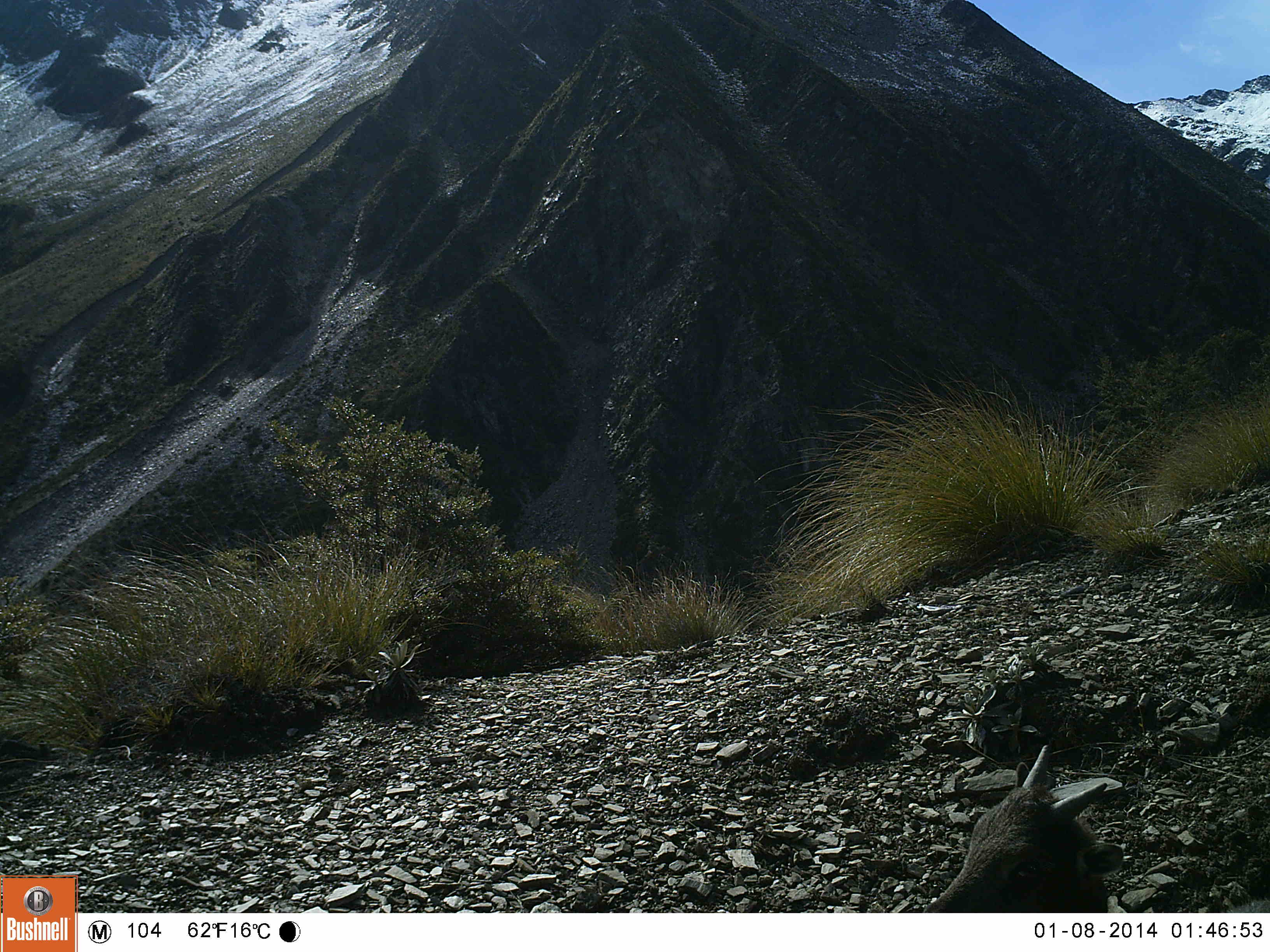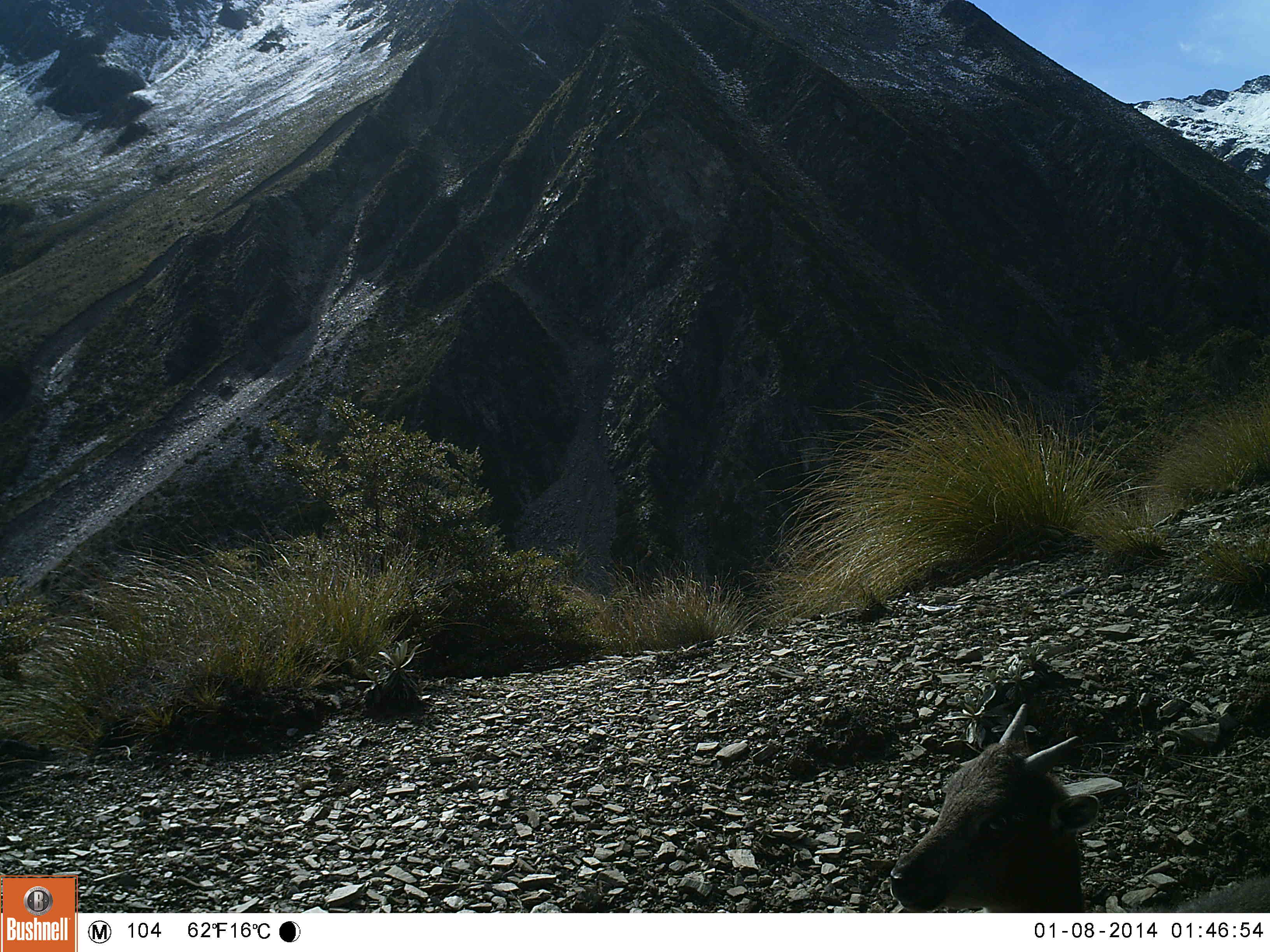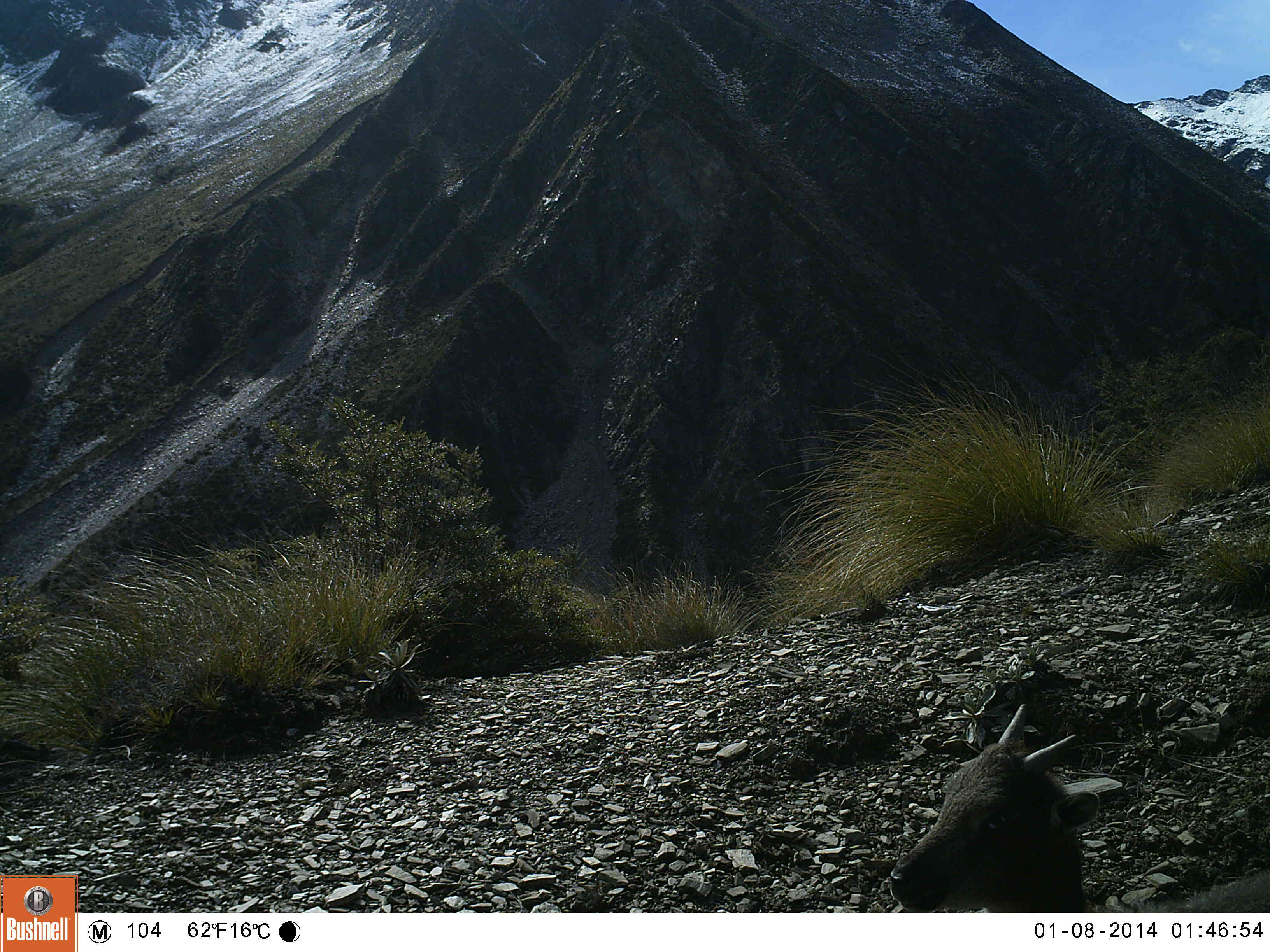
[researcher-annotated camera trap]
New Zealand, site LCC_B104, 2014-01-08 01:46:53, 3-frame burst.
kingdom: Animalia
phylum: Chordata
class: Mammalia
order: Artiodactyla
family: Bovidae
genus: Nilgiritragus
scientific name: Nilgiritragus hylocrius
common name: tahr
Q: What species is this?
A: Tahr (Nilgiritragus hylocrius).